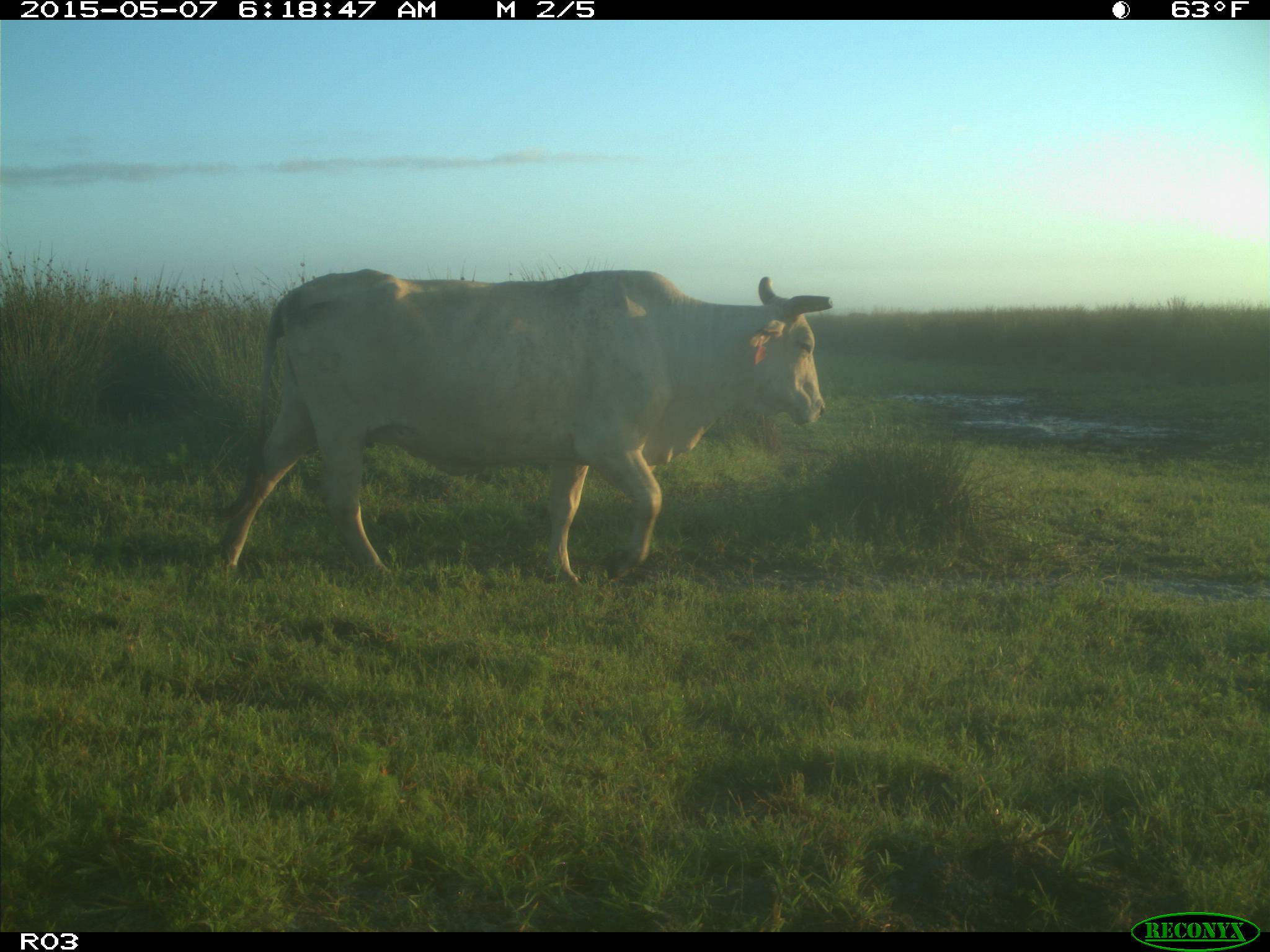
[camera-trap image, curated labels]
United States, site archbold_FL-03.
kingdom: Animalia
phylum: Chordata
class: Mammalia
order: Artiodactyla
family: Bovidae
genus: Bos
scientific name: Bos taurus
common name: domestic cow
Bos taurus (domestic cow).